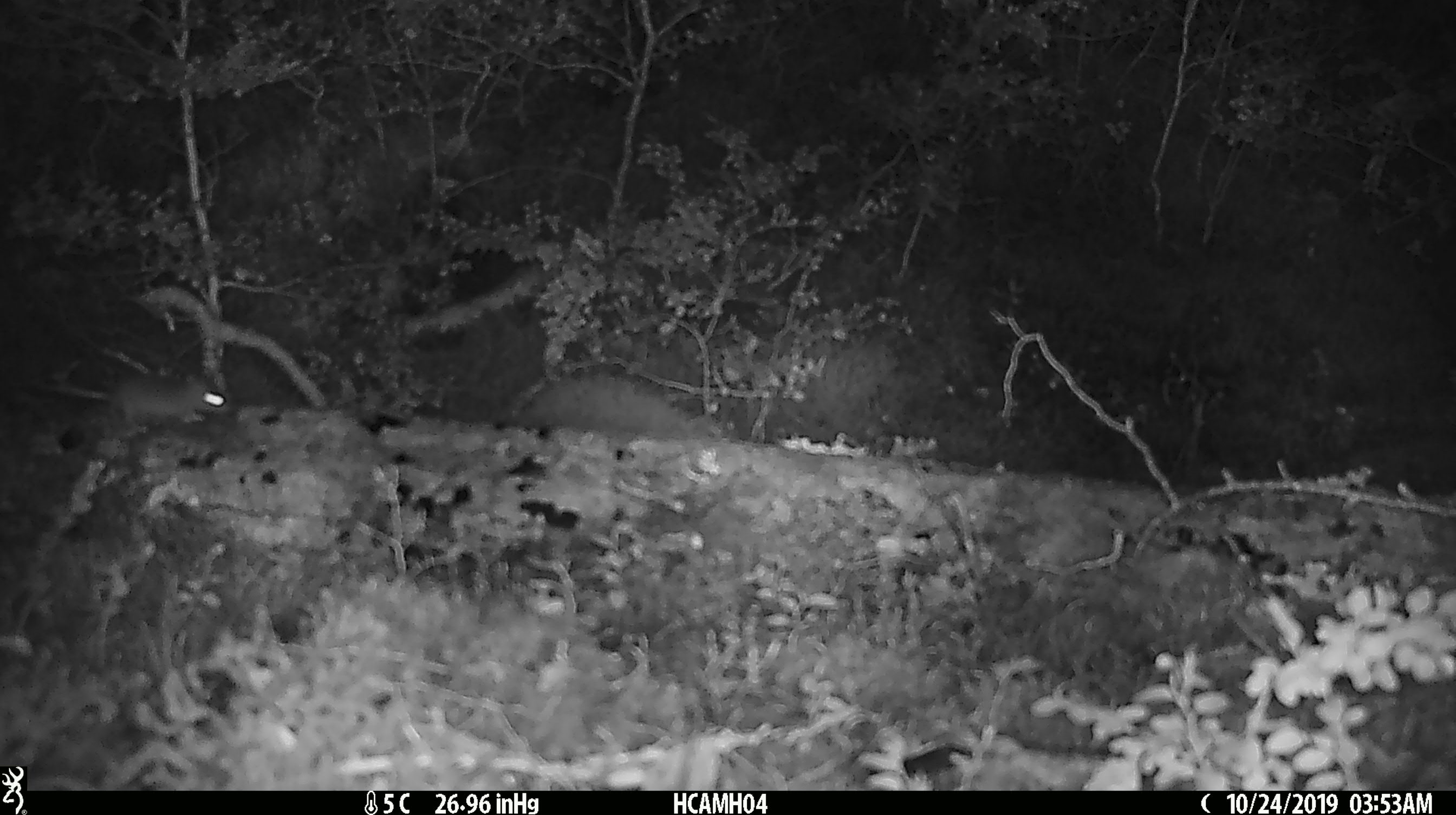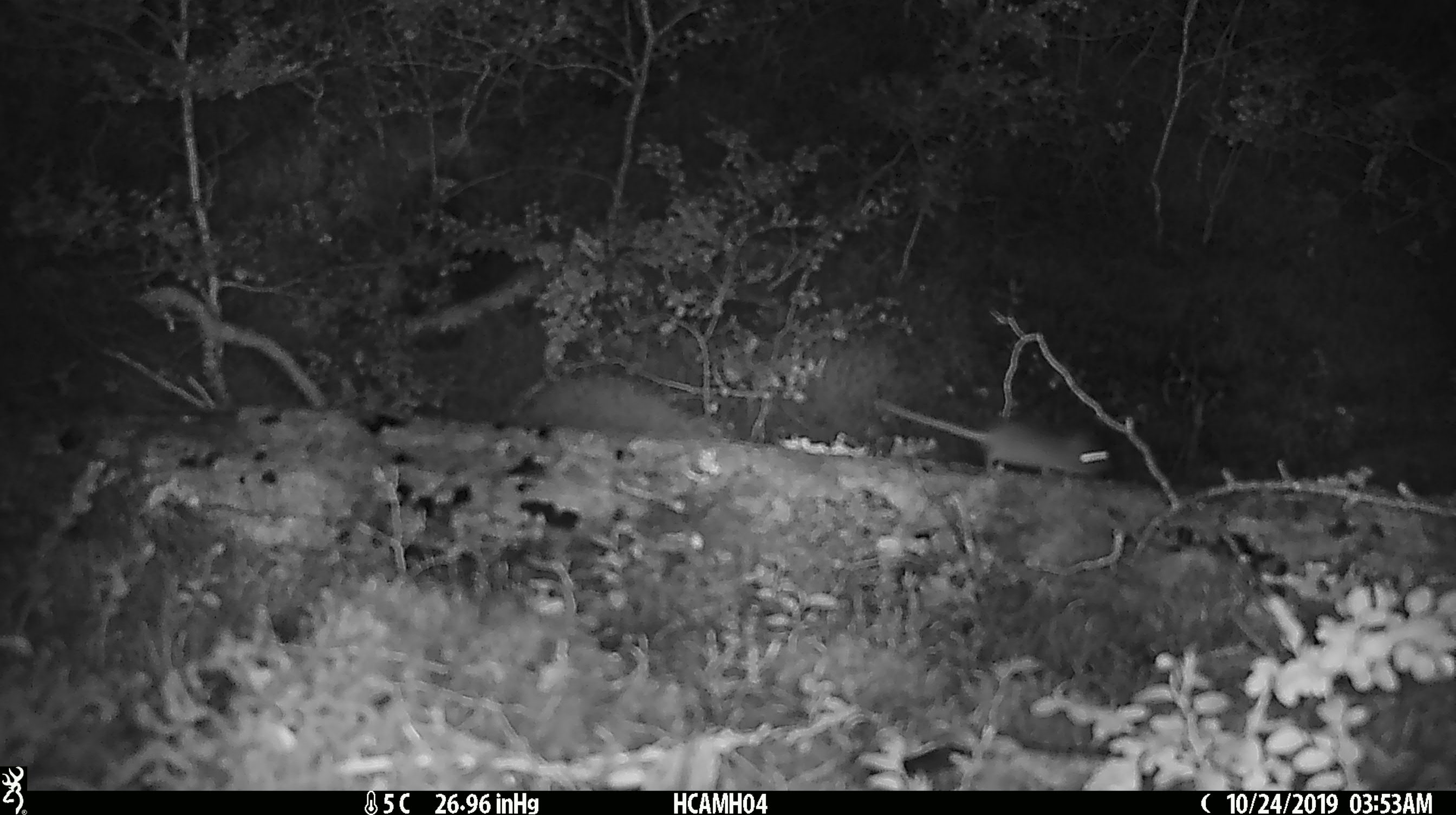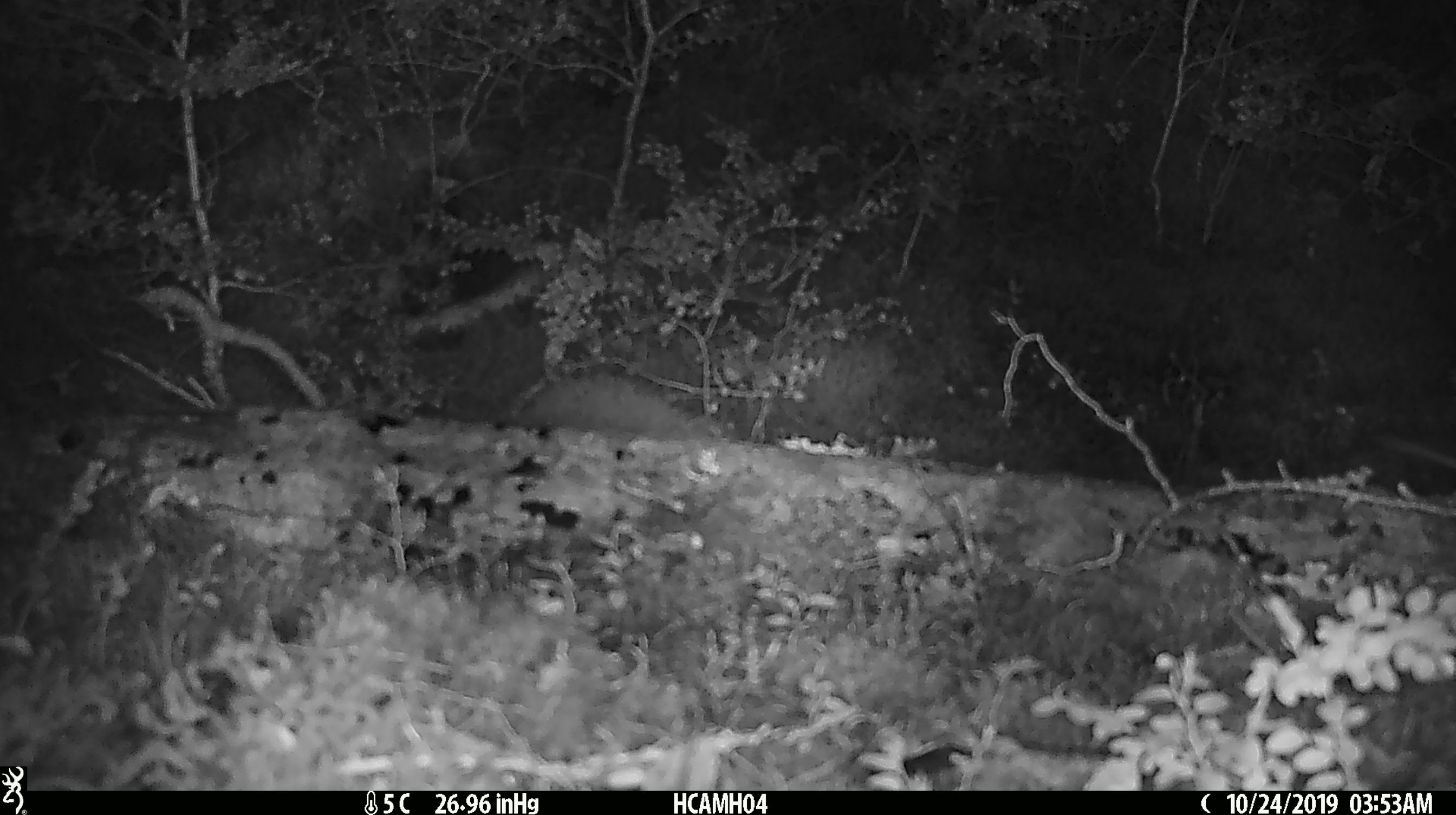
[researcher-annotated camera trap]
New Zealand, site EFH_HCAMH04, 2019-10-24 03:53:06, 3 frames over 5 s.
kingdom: Animalia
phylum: Chordata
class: Mammalia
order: Rodentia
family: Muridae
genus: Mus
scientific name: Mus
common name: mouse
Mouse (Mus).